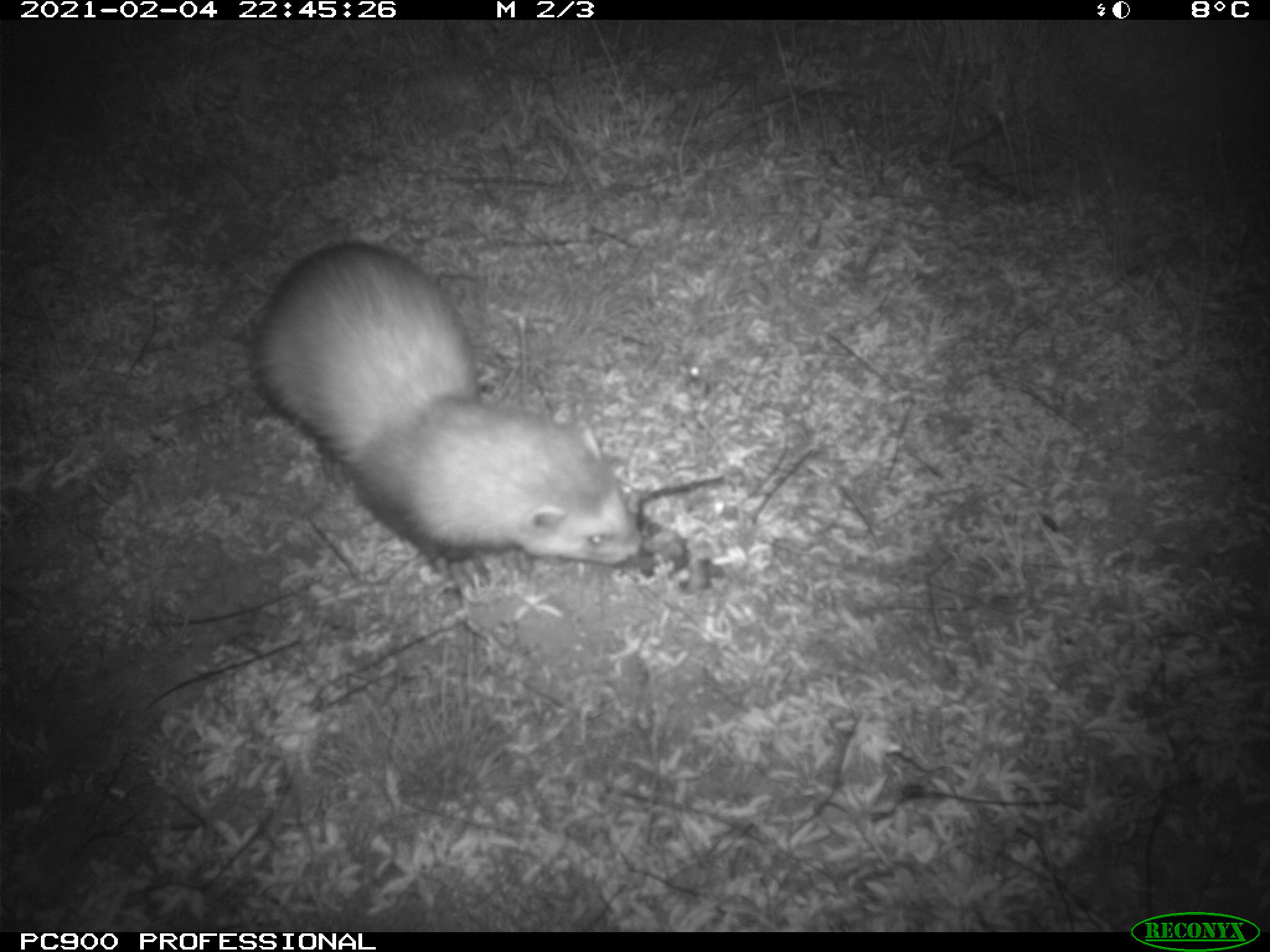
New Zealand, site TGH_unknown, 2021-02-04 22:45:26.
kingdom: Animalia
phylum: Chordata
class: Mammalia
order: Carnivora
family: Mustelidae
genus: Mustela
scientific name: Mustela furo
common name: ferret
Ferret (Mustela furo).